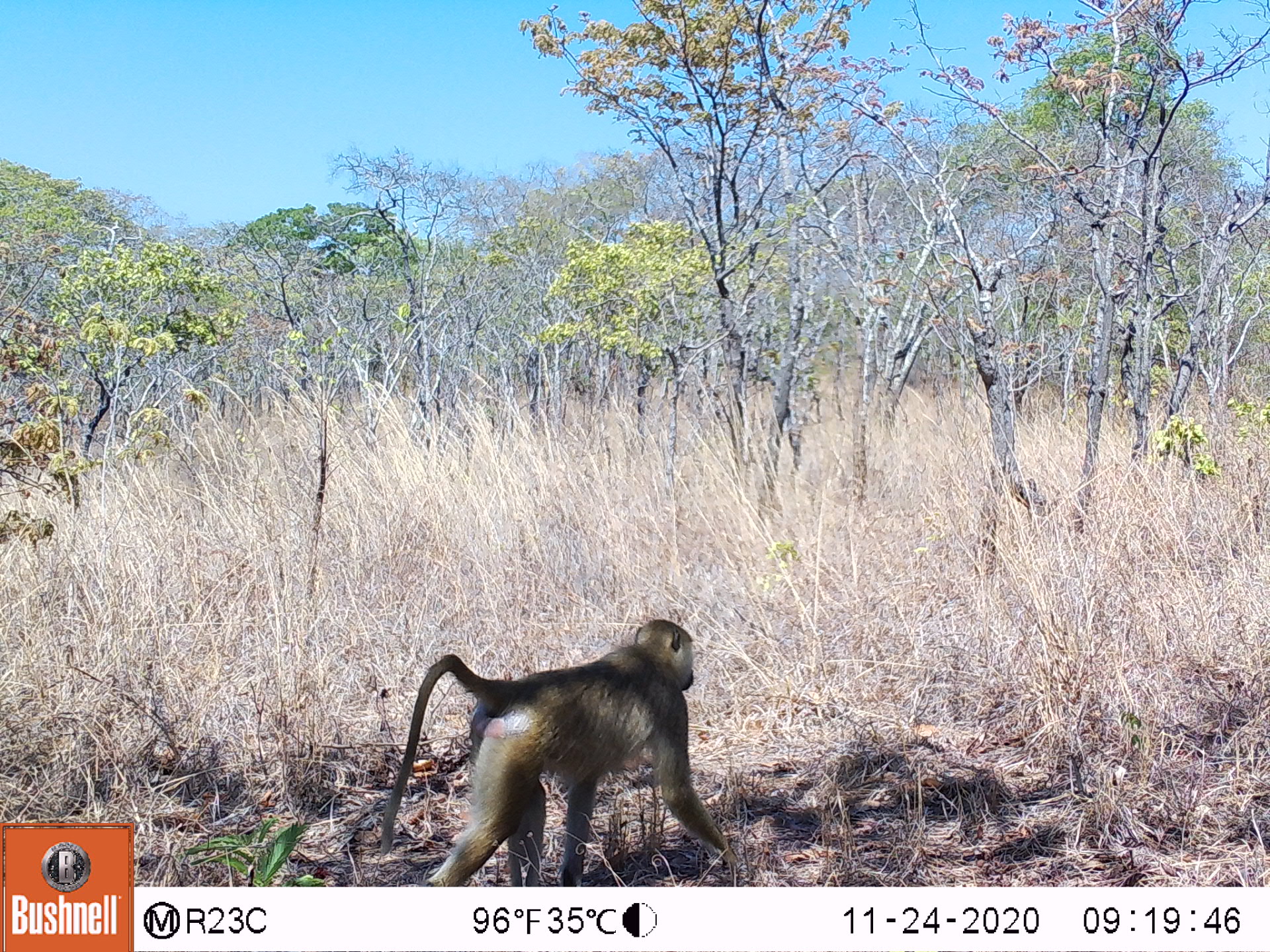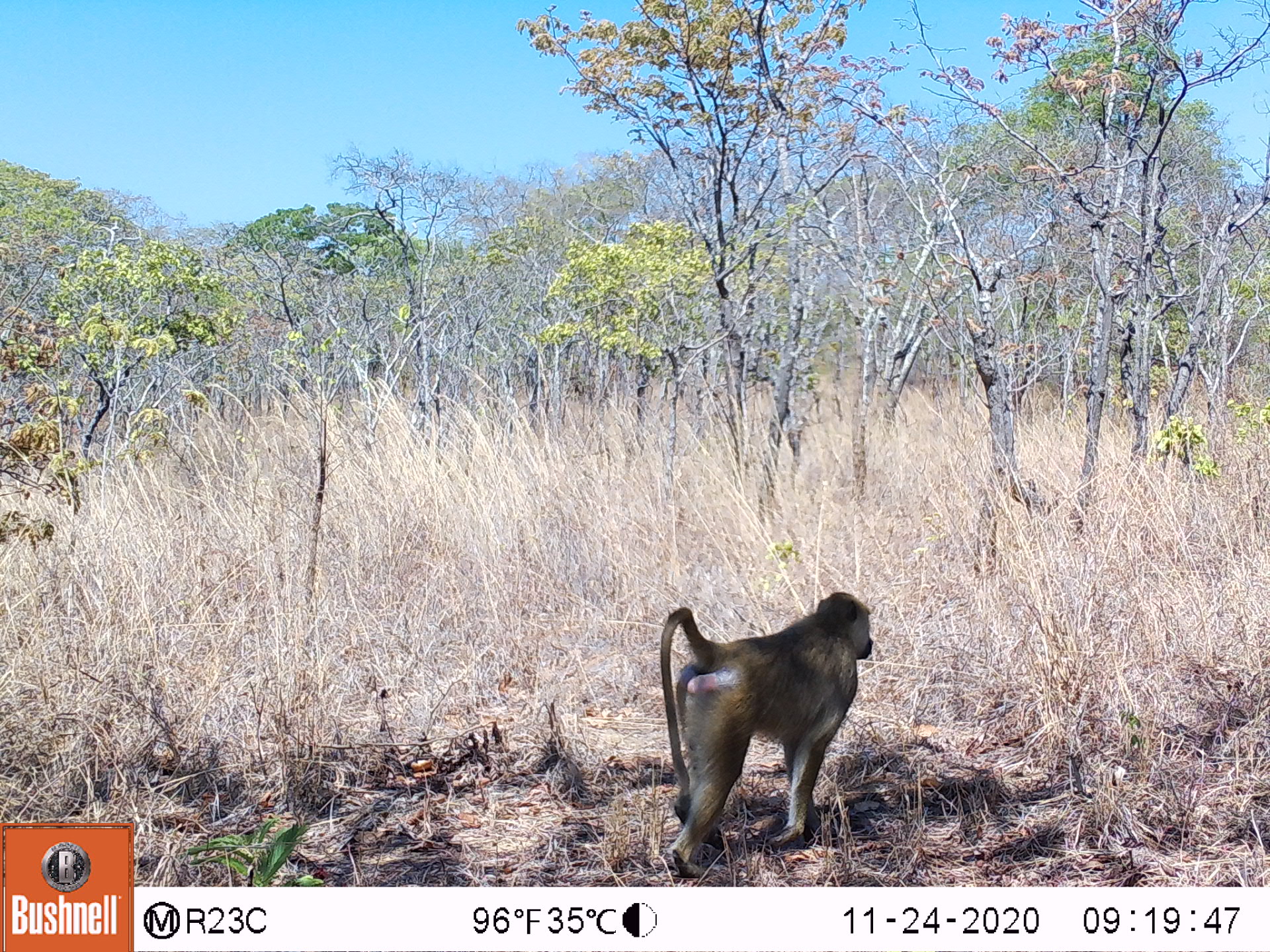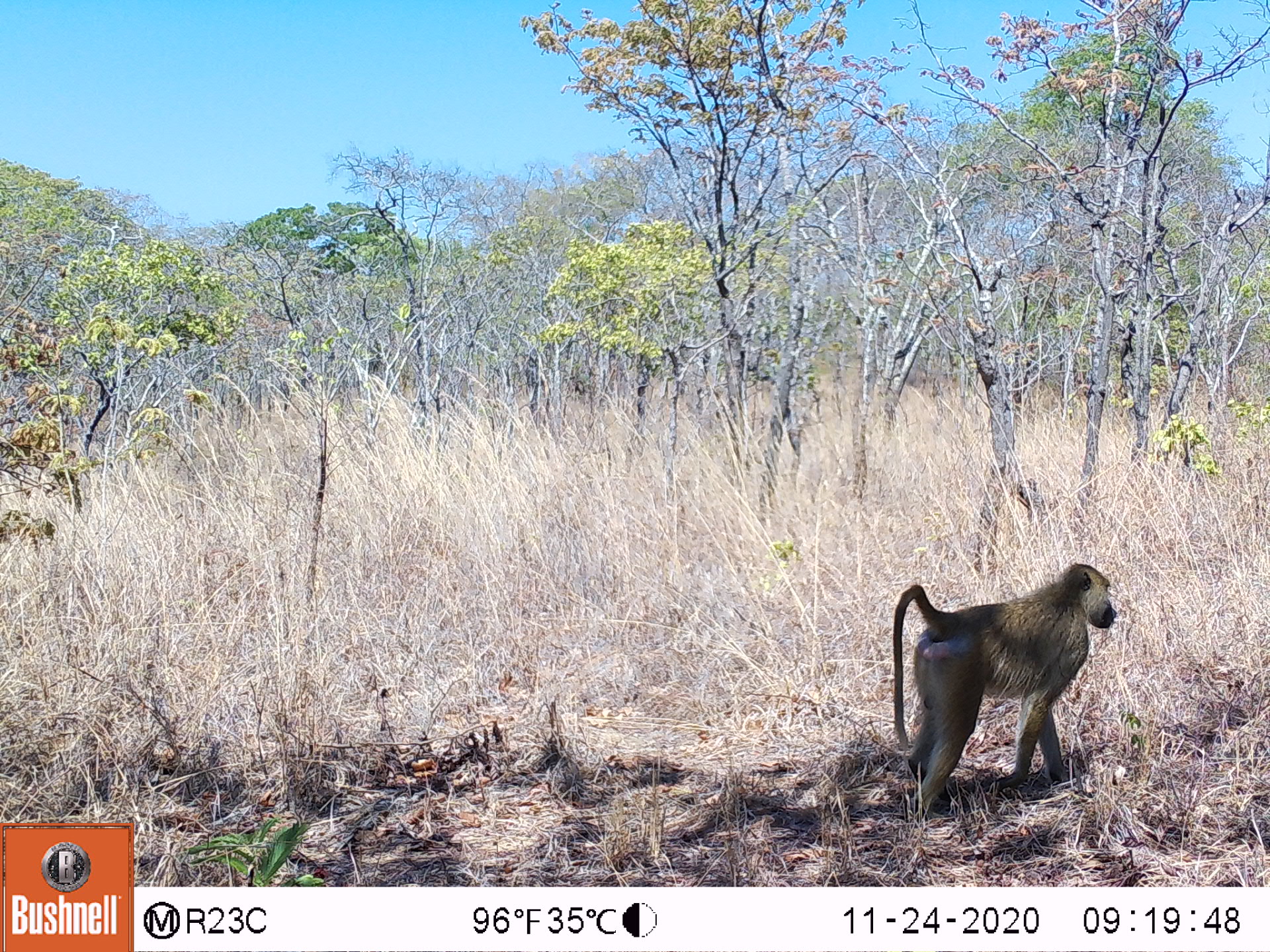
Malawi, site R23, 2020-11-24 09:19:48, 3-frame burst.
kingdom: Animalia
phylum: Chordata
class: Mammalia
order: Primates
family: Cercopithecidae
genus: Papio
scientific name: Papio cynocephalus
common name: yellow baboon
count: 1